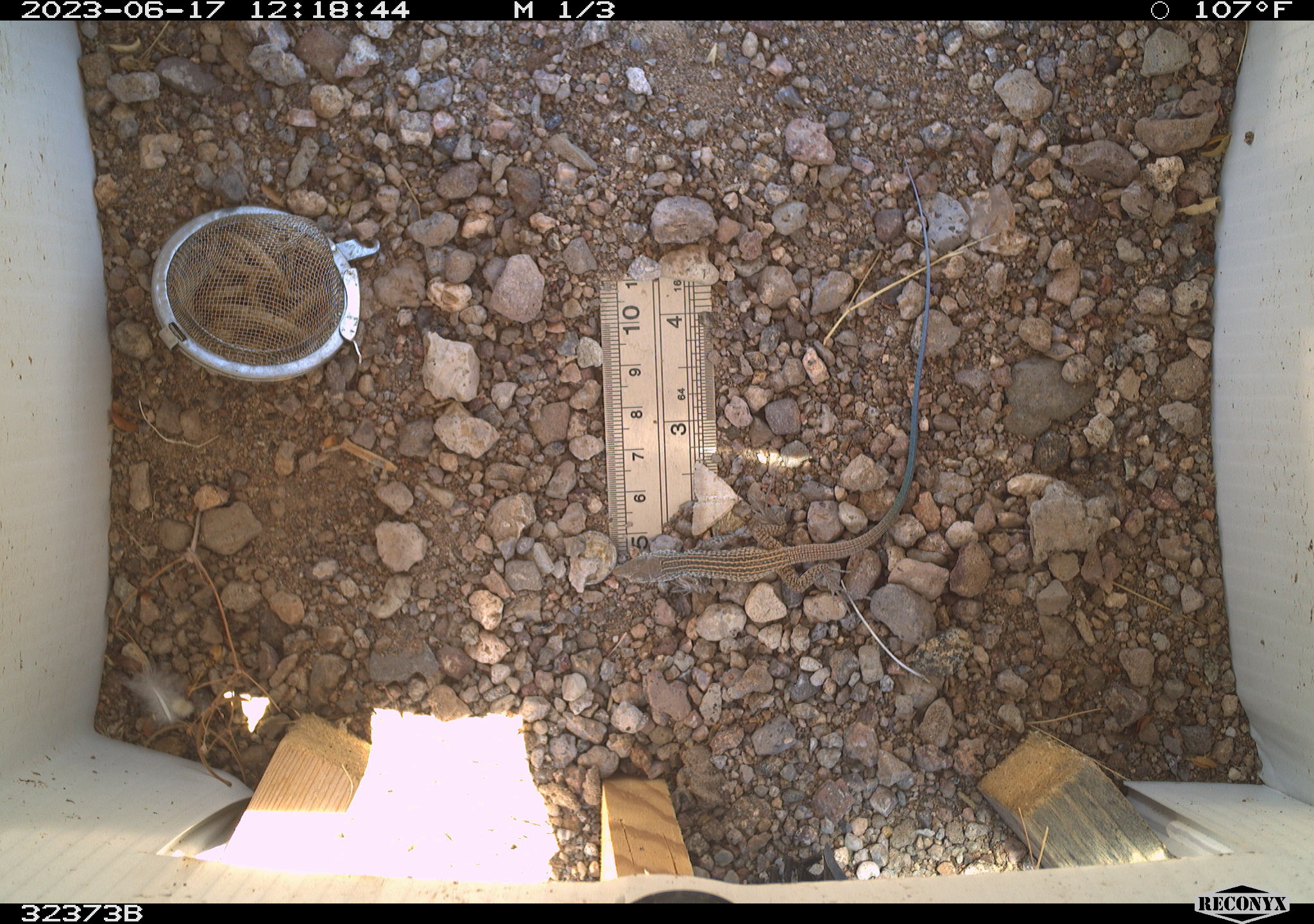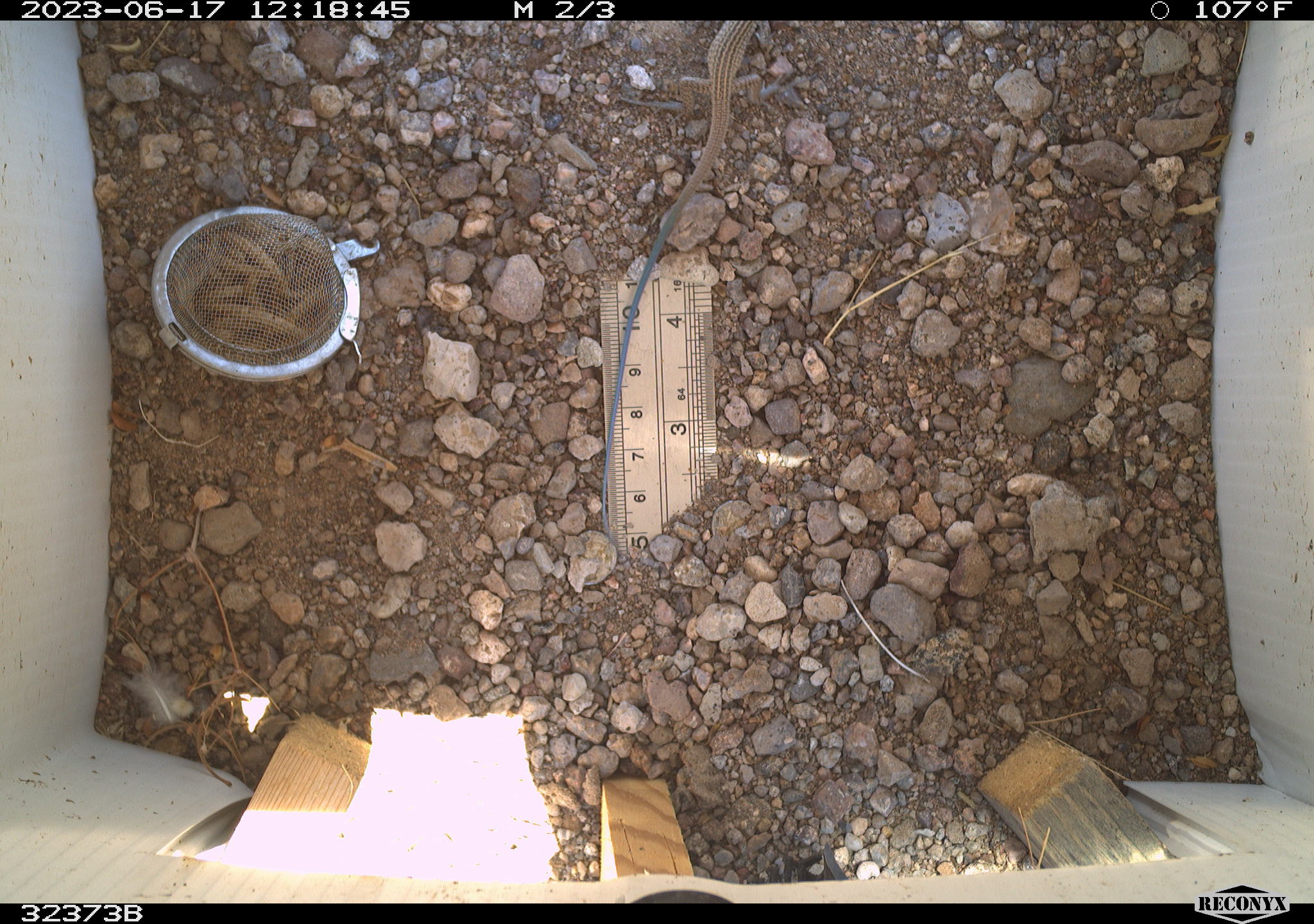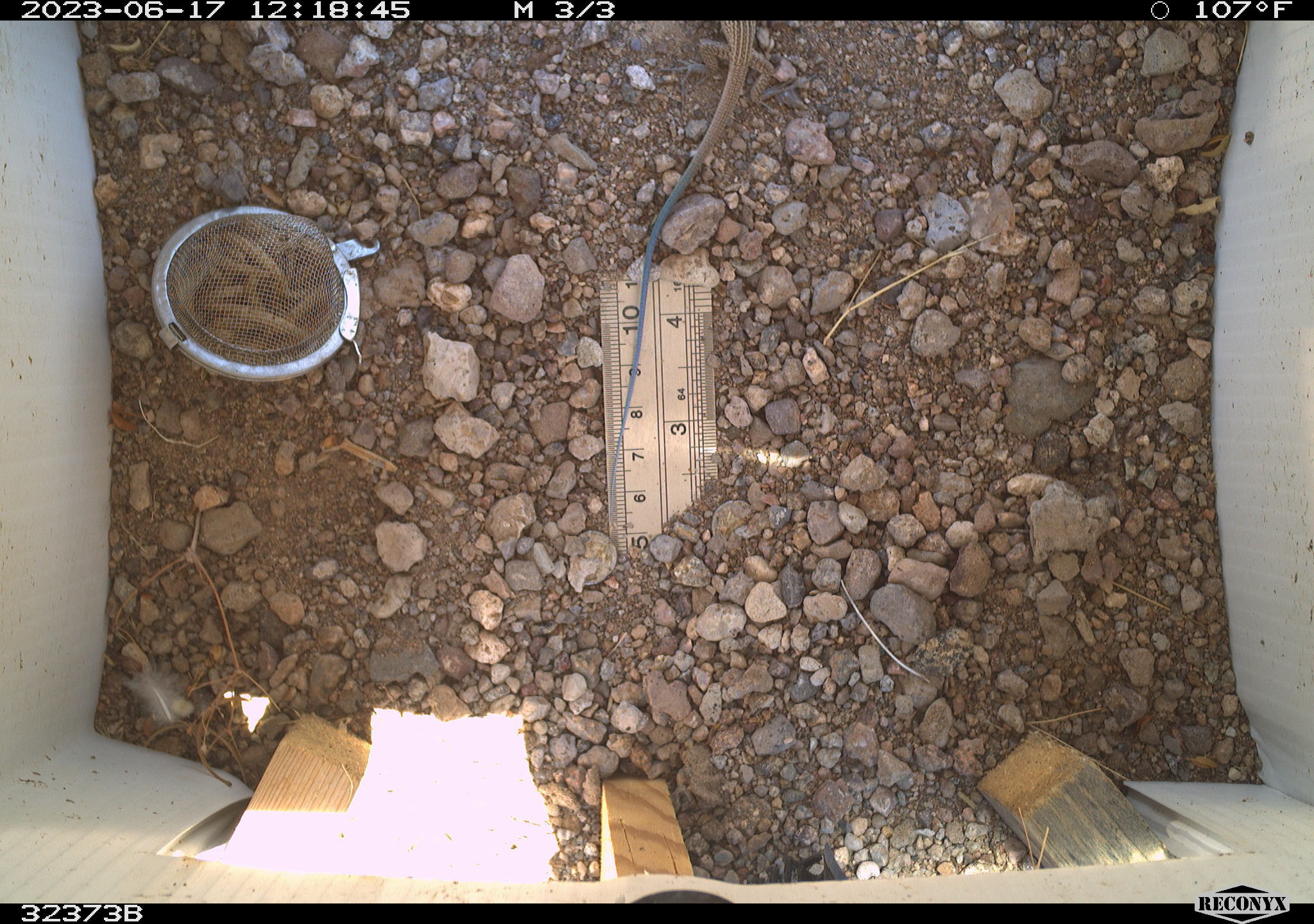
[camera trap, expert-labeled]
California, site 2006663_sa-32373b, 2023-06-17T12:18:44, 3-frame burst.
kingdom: Animalia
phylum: Chordata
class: Reptilia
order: Squamata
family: Teiidae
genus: Aspidoscelis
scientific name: Aspidoscelis tigris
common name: western whiptail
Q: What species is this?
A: Western whiptail (Aspidoscelis tigris).